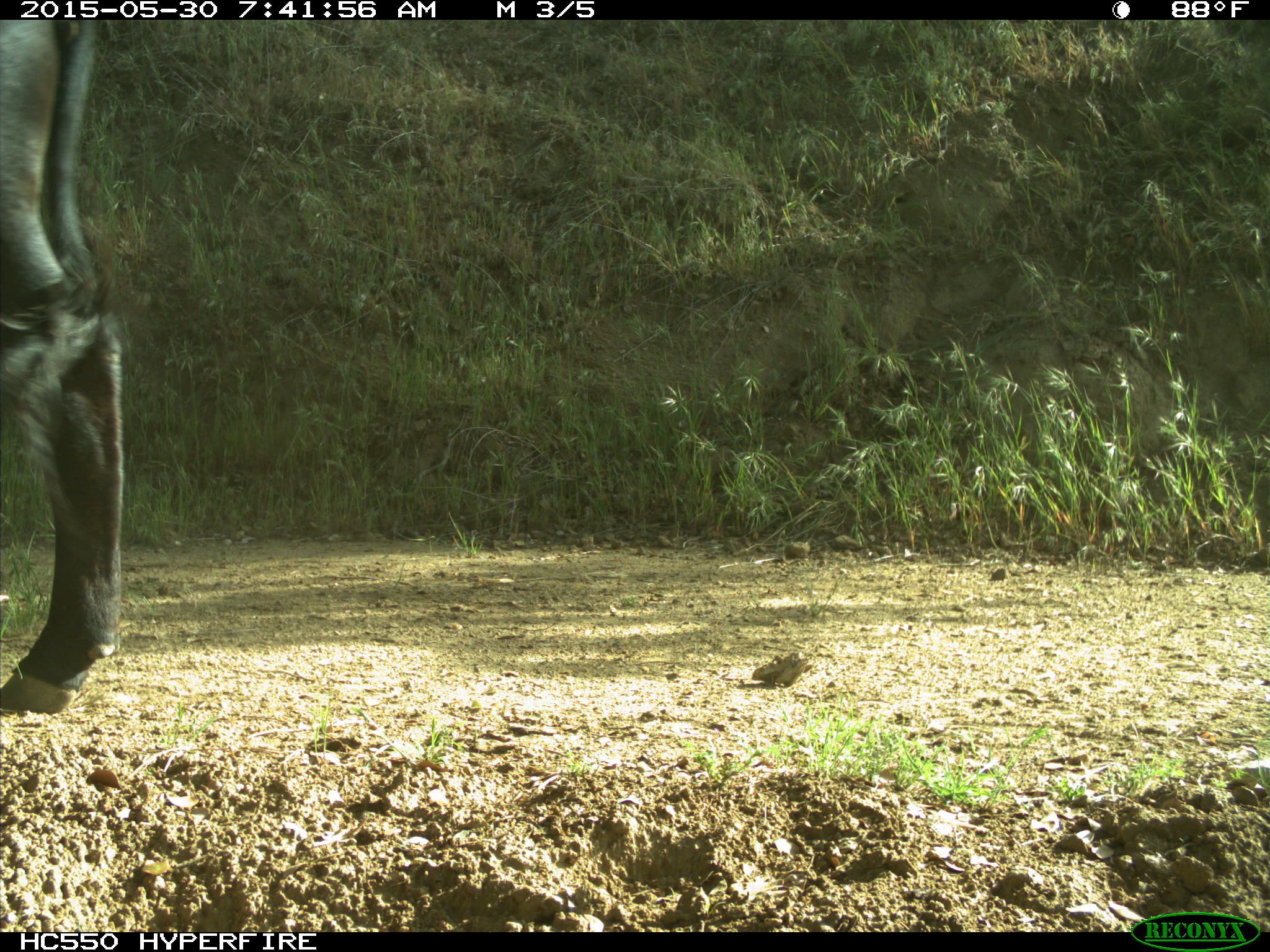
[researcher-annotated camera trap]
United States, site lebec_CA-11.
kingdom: Animalia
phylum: Chordata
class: Mammalia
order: Artiodactyla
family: Bovidae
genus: Bos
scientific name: Bos taurus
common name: domestic cow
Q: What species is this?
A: Bos taurus (domestic cow).